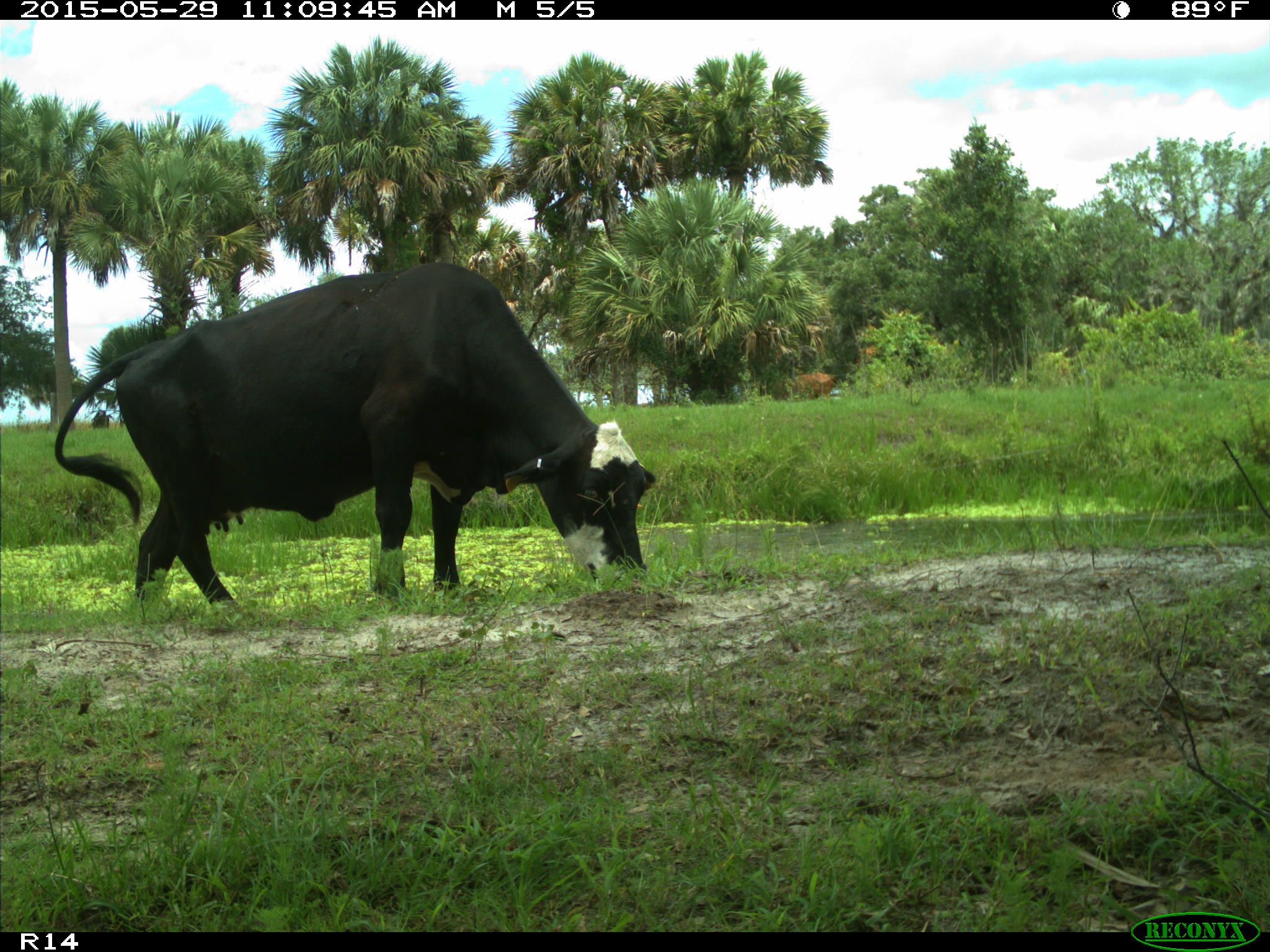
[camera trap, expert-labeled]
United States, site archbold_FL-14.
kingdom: Animalia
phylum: Chordata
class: Mammalia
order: Artiodactyla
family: Bovidae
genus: Bos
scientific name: Bos taurus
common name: domestic cow